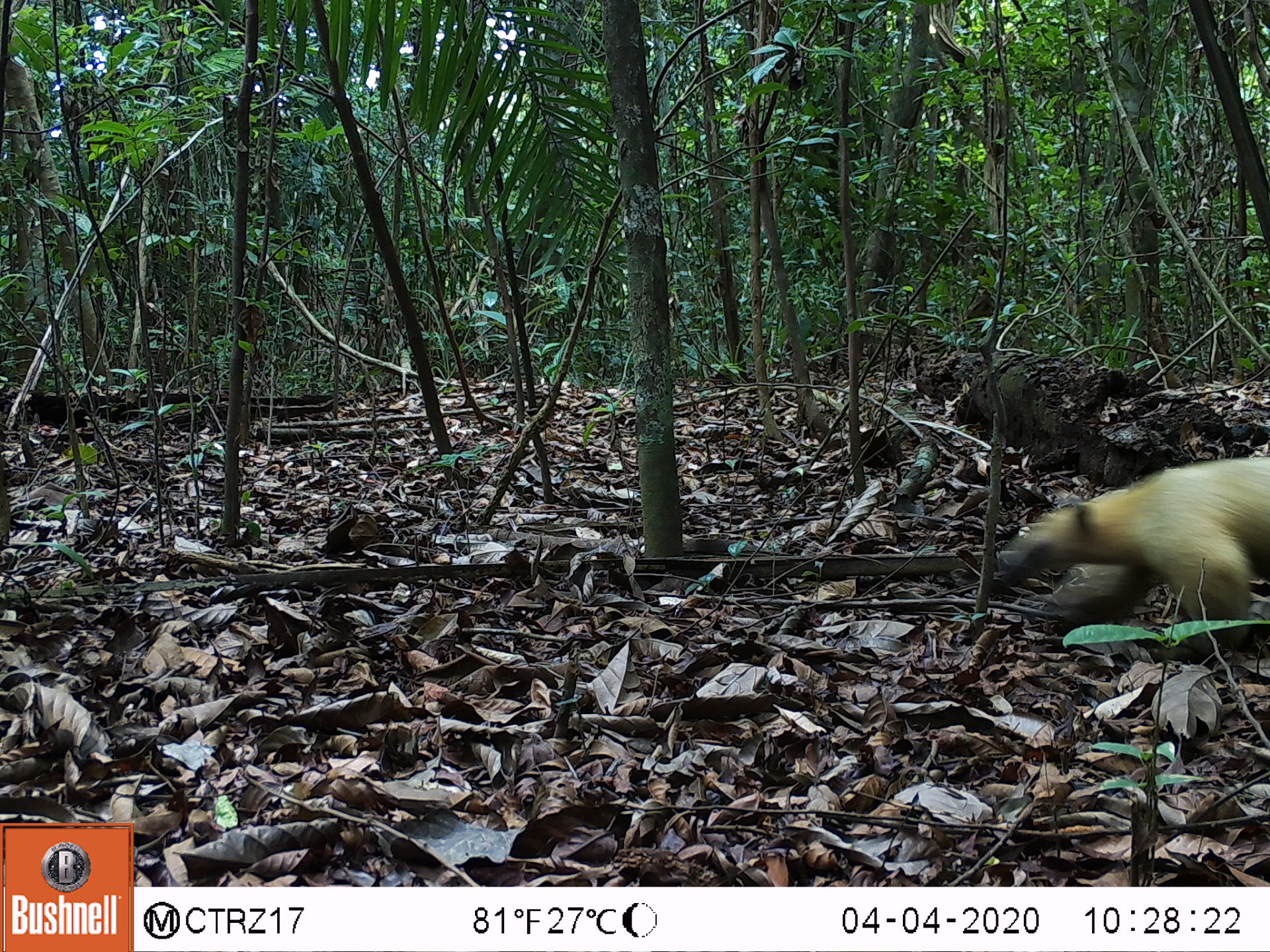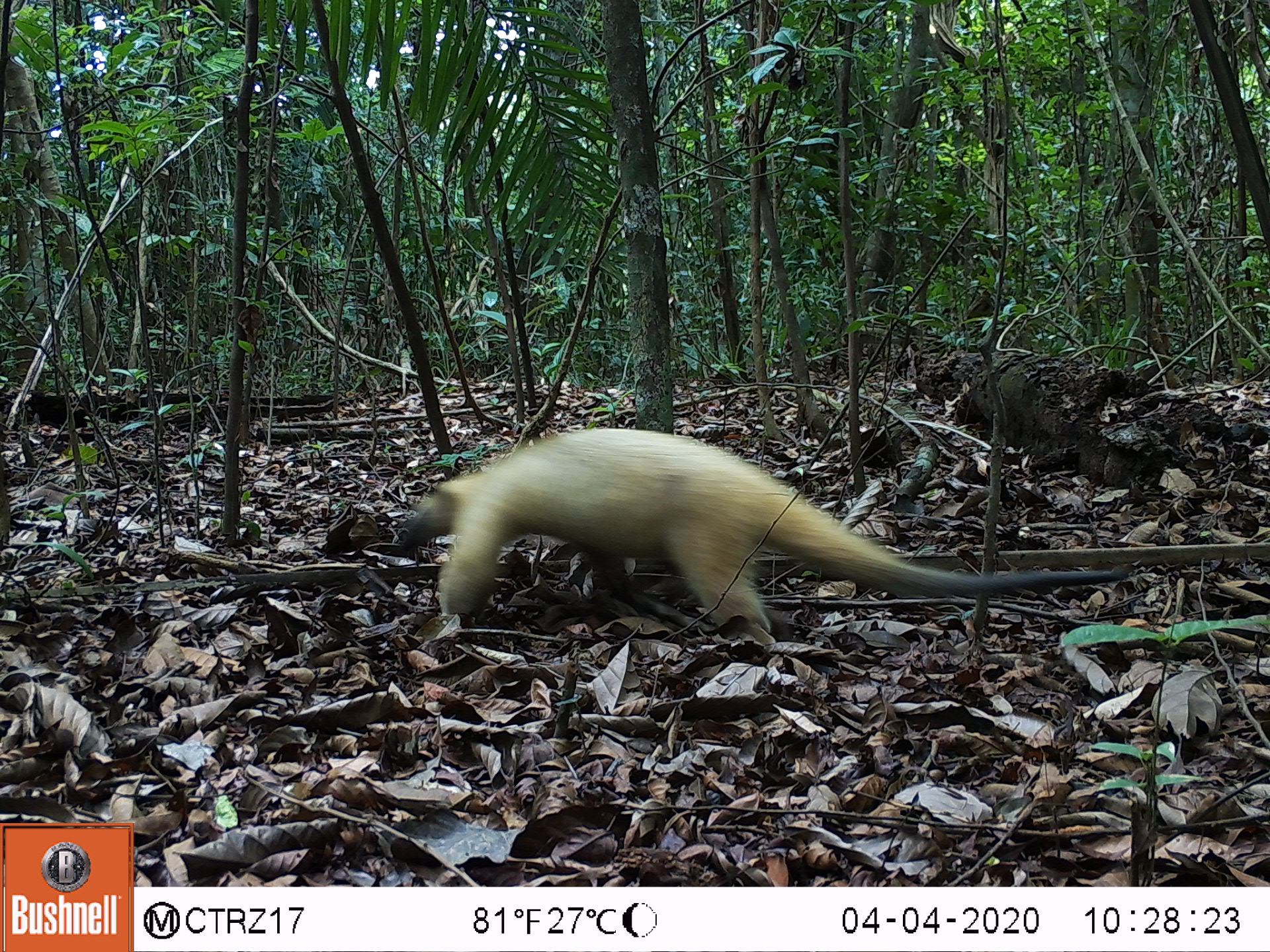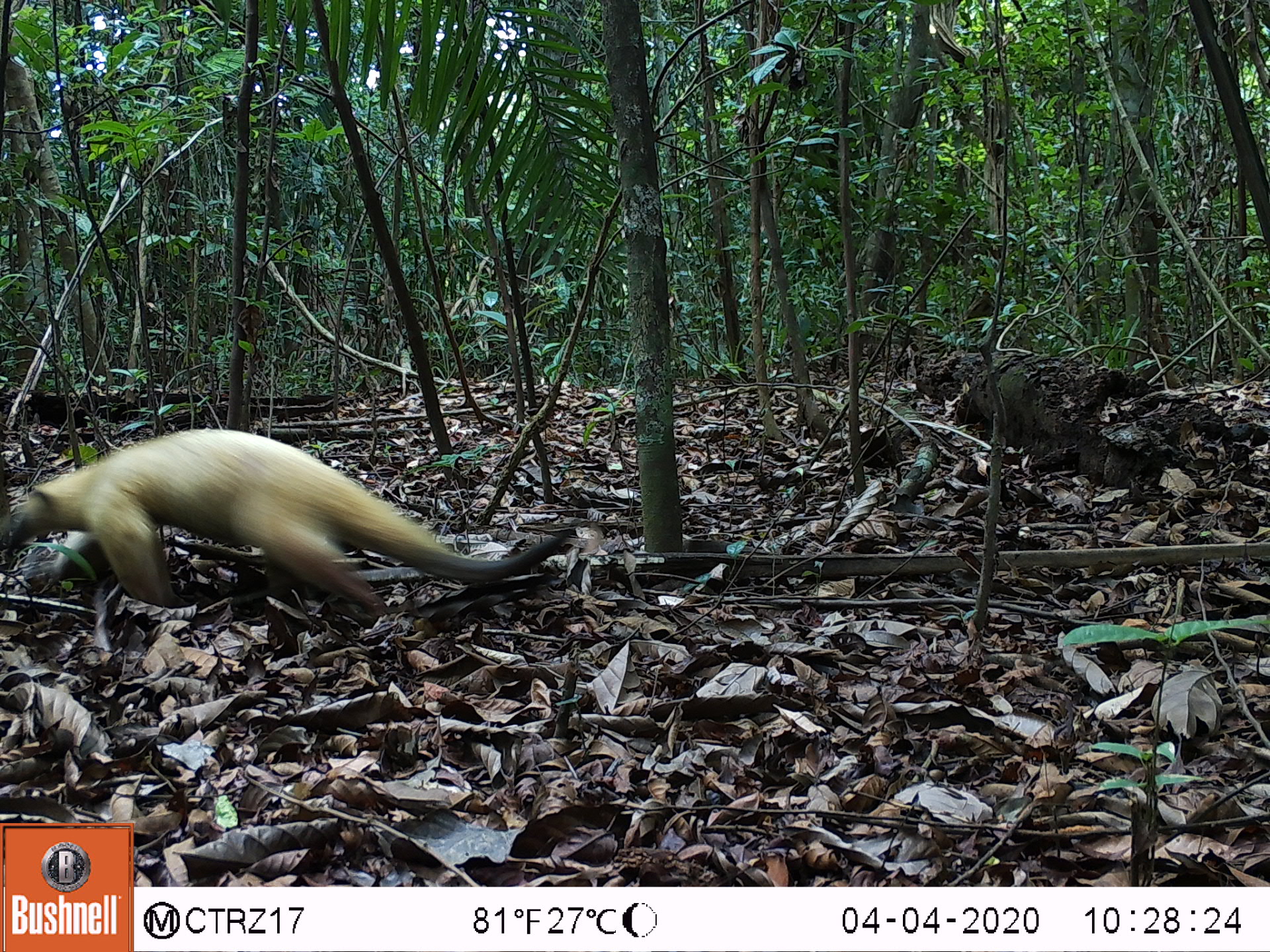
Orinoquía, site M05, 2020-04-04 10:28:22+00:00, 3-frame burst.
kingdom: Animalia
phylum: Chordata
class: Mammalia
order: Pilosa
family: Myrmecophagidae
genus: Tamandua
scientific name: Tamandua tetradactyla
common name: southern tamandua